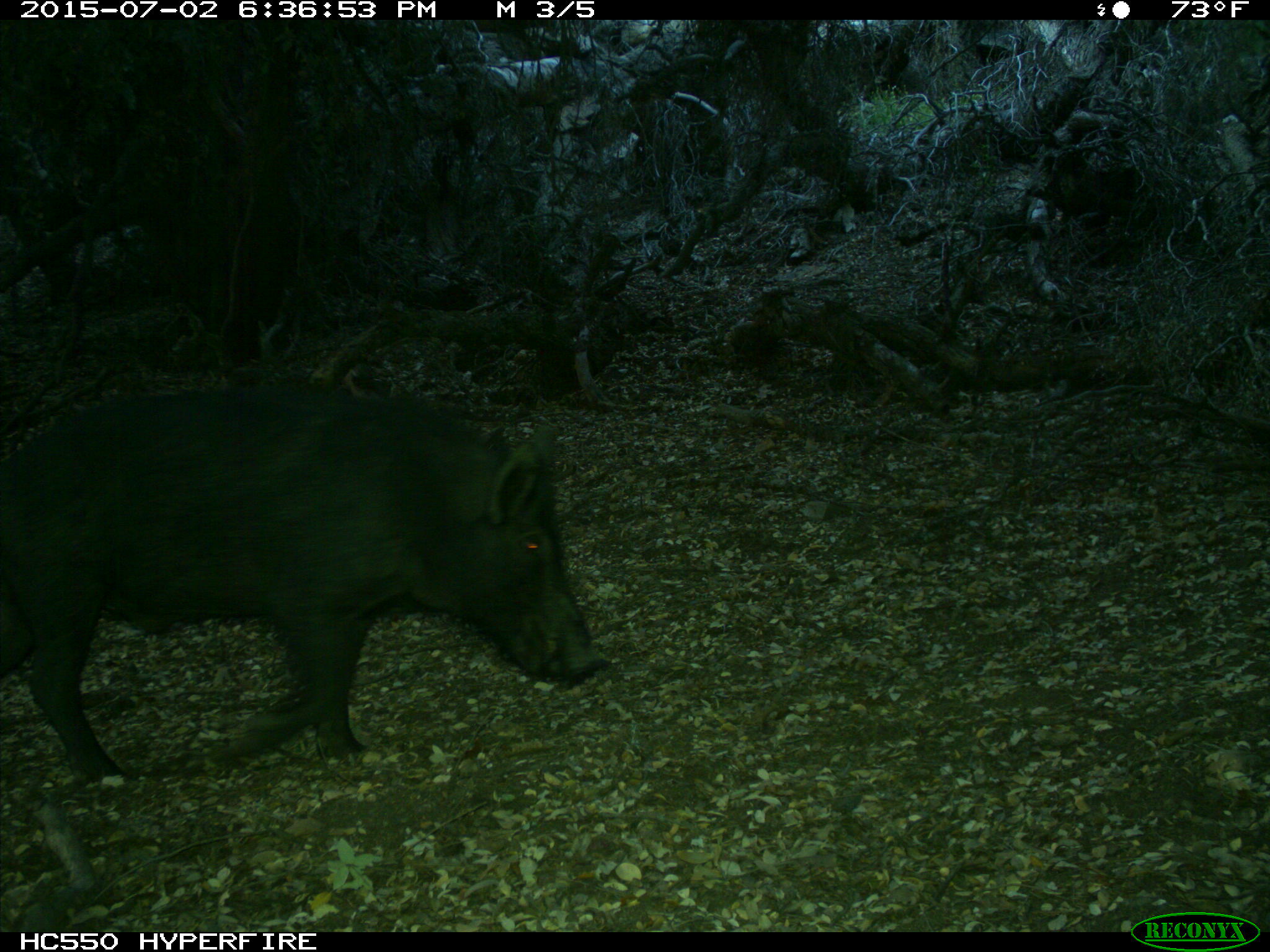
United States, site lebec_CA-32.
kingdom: Animalia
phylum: Chordata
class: Mammalia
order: Artiodactyla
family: Suidae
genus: Sus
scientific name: Sus scrofa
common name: wild boar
Sus scrofa (wild boar).